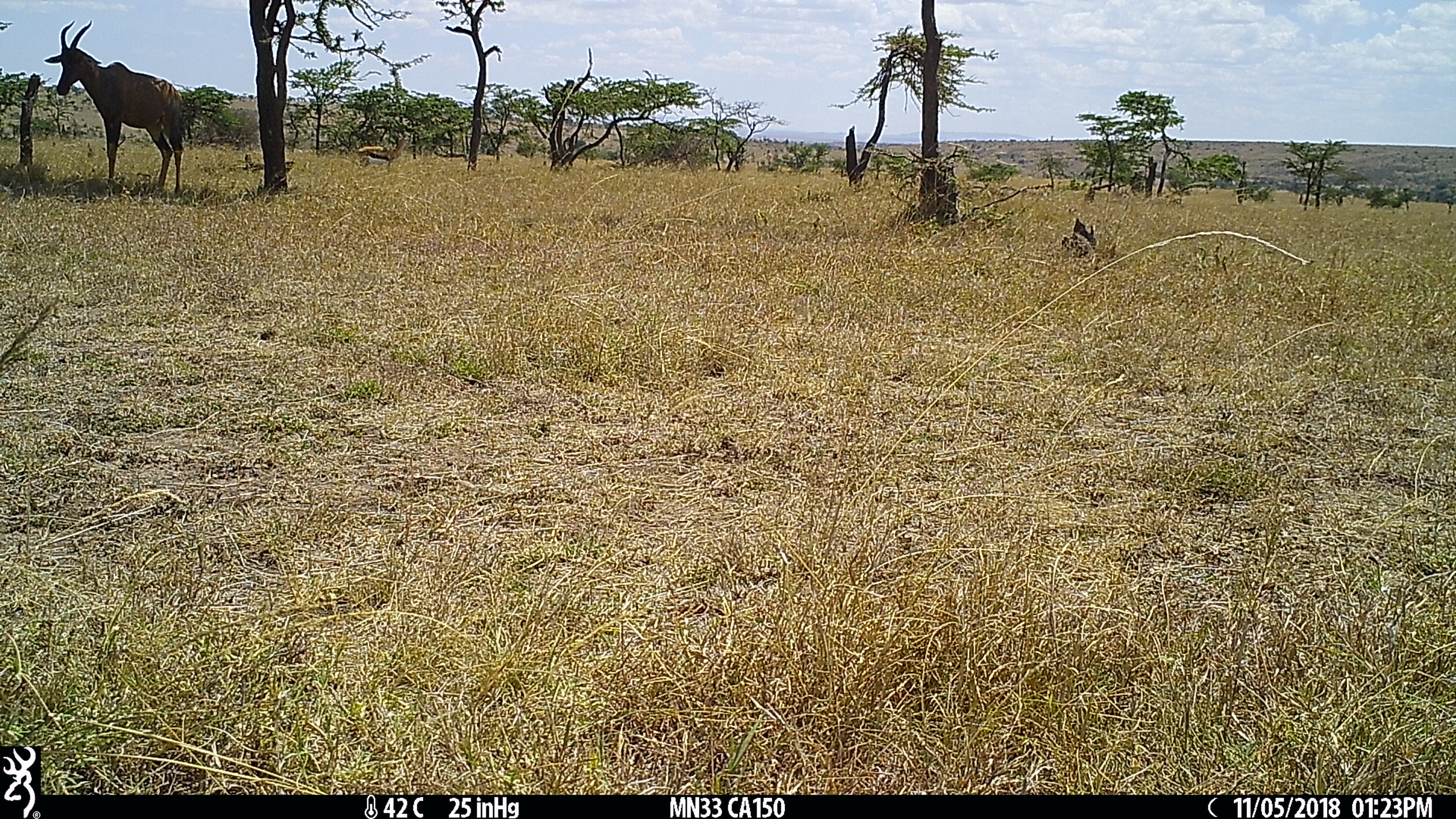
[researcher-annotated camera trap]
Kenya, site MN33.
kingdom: Animalia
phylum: Chordata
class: Mammalia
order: Artiodactyla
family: Bovidae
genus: Damaliscus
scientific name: Damaliscus lunatus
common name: topi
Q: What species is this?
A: Topi (Damaliscus lunatus).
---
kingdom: Animalia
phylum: Chordata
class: Mammalia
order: Artiodactyla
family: Bovidae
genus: Eudorcas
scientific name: Eudorcas thomsonii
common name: thomon's gazelle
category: gazelle thomsons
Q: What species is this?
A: Gazelle thomsons (thomon's gazelle) (Eudorcas thomsonii).